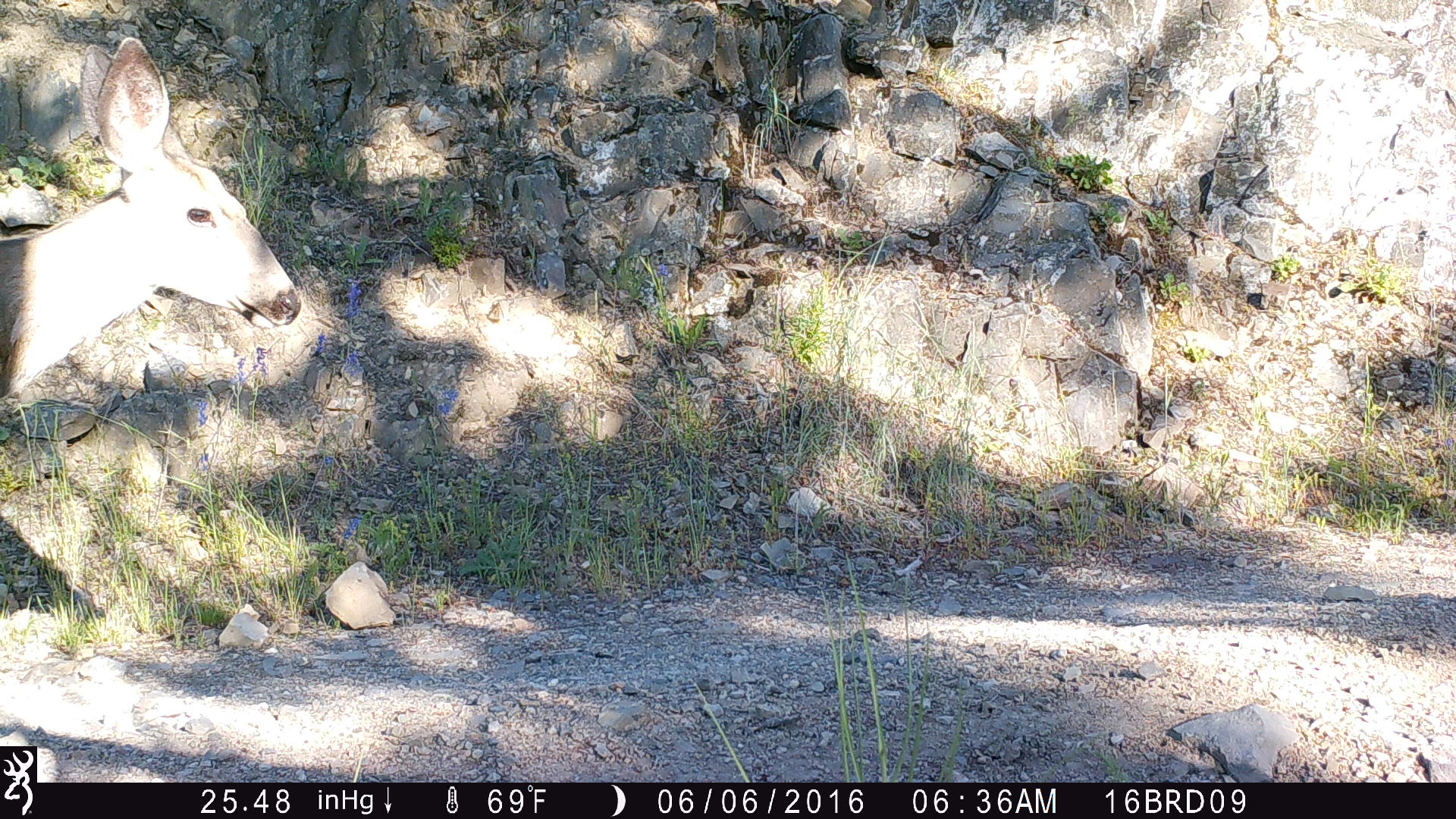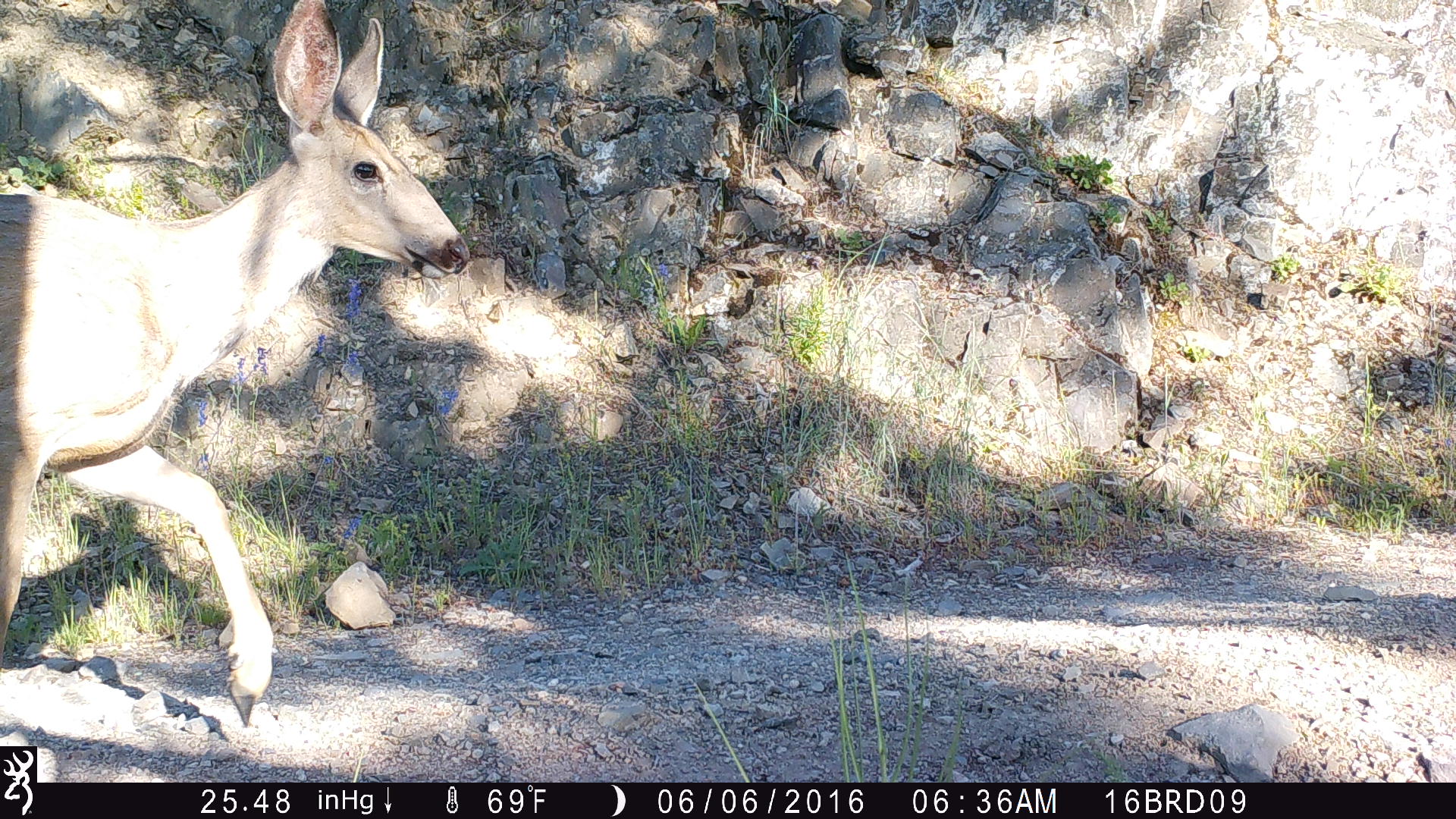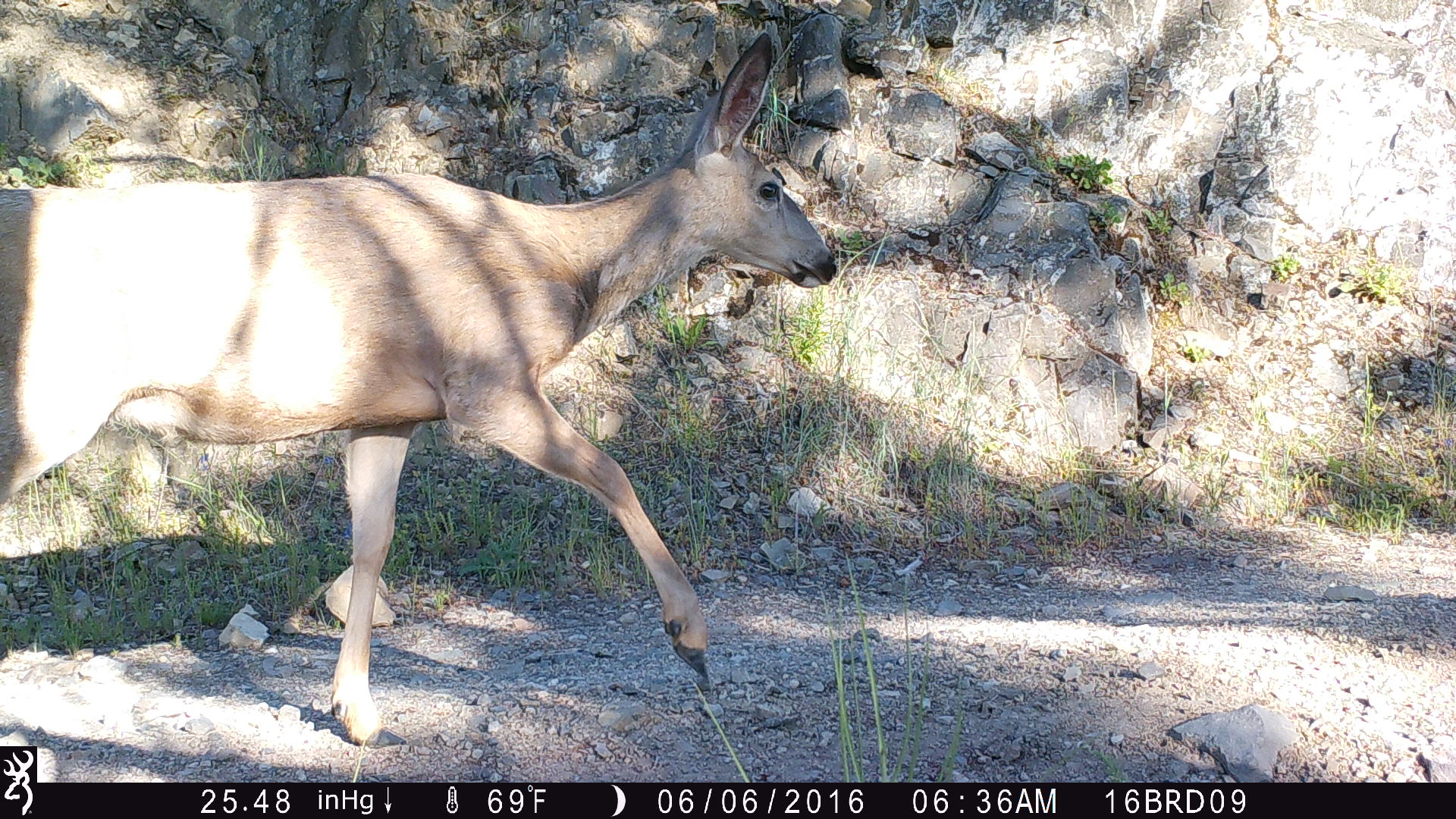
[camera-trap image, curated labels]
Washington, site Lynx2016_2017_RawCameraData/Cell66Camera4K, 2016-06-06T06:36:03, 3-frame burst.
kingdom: Animalia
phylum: Chordata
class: Mammalia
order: Artiodactyla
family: Cervidae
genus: Odocoileus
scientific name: Odocoileus hemionus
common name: mule deer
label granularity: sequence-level